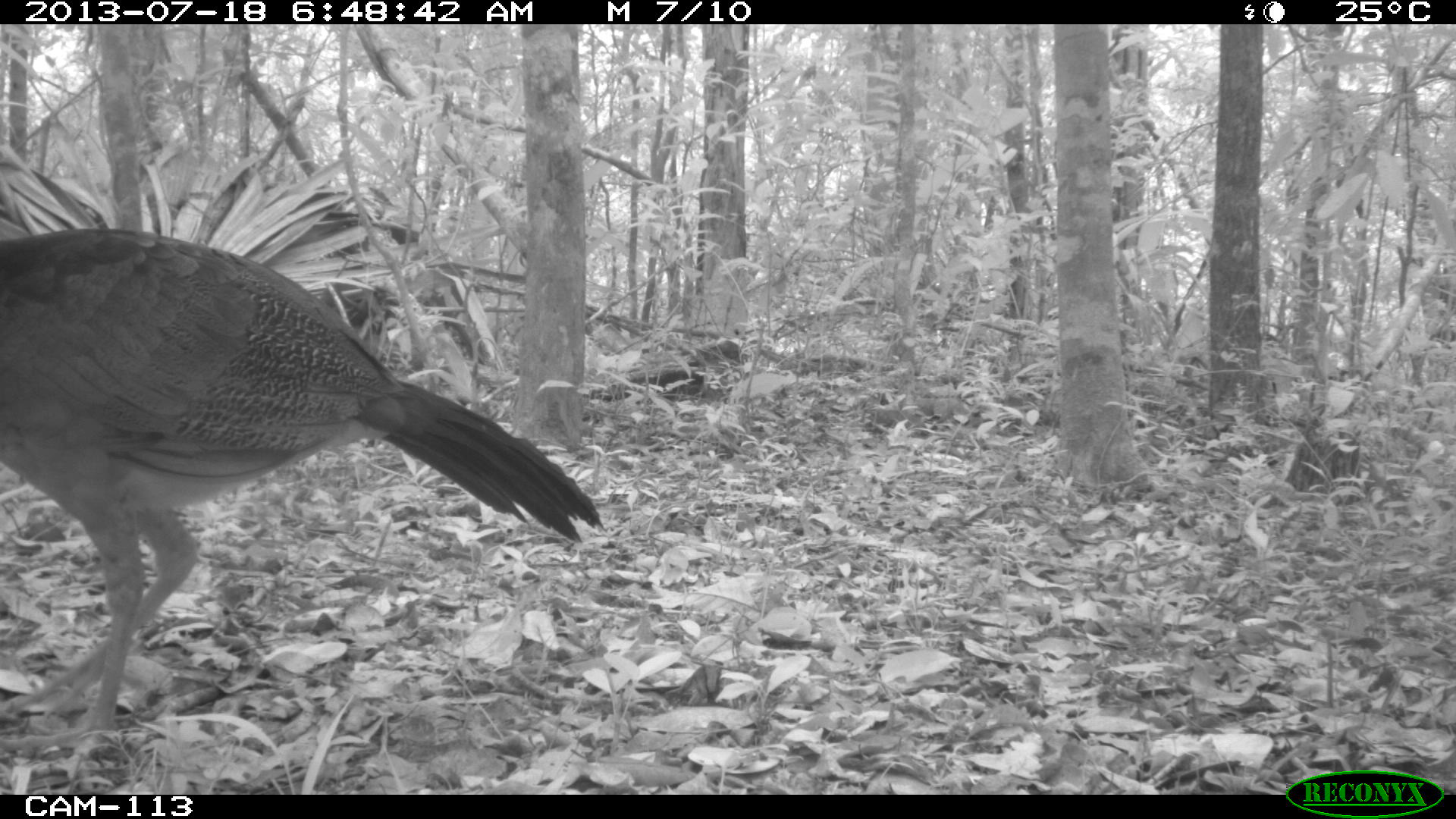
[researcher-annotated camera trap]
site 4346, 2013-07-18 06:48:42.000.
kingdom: Animalia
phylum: Chordata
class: Aves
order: Galliformes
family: Cracidae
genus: Crax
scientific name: Crax rubra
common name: great curassow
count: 1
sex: female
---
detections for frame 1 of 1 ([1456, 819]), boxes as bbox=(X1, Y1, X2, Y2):
crax rubra: bbox=(0, 226, 604, 780)